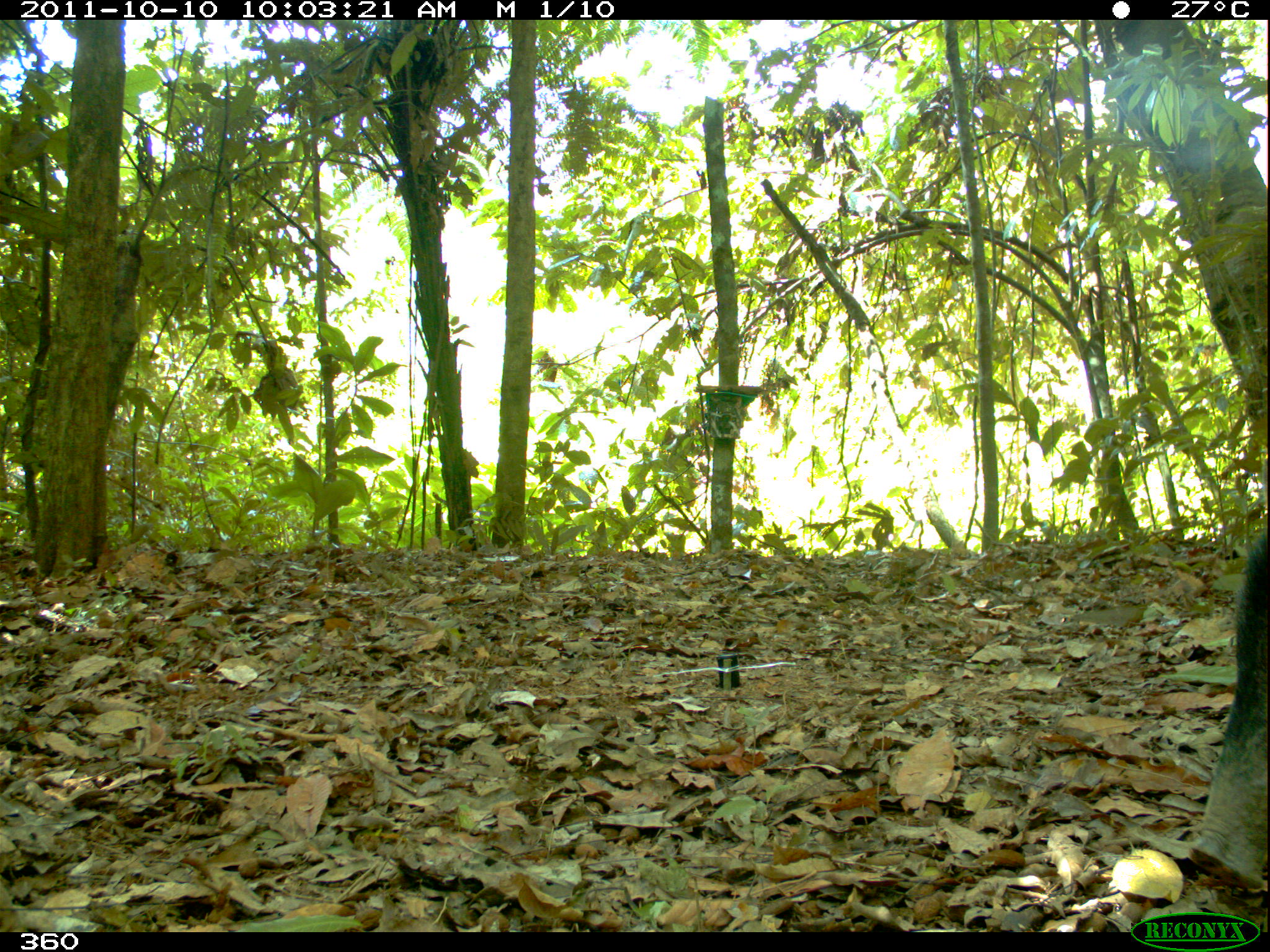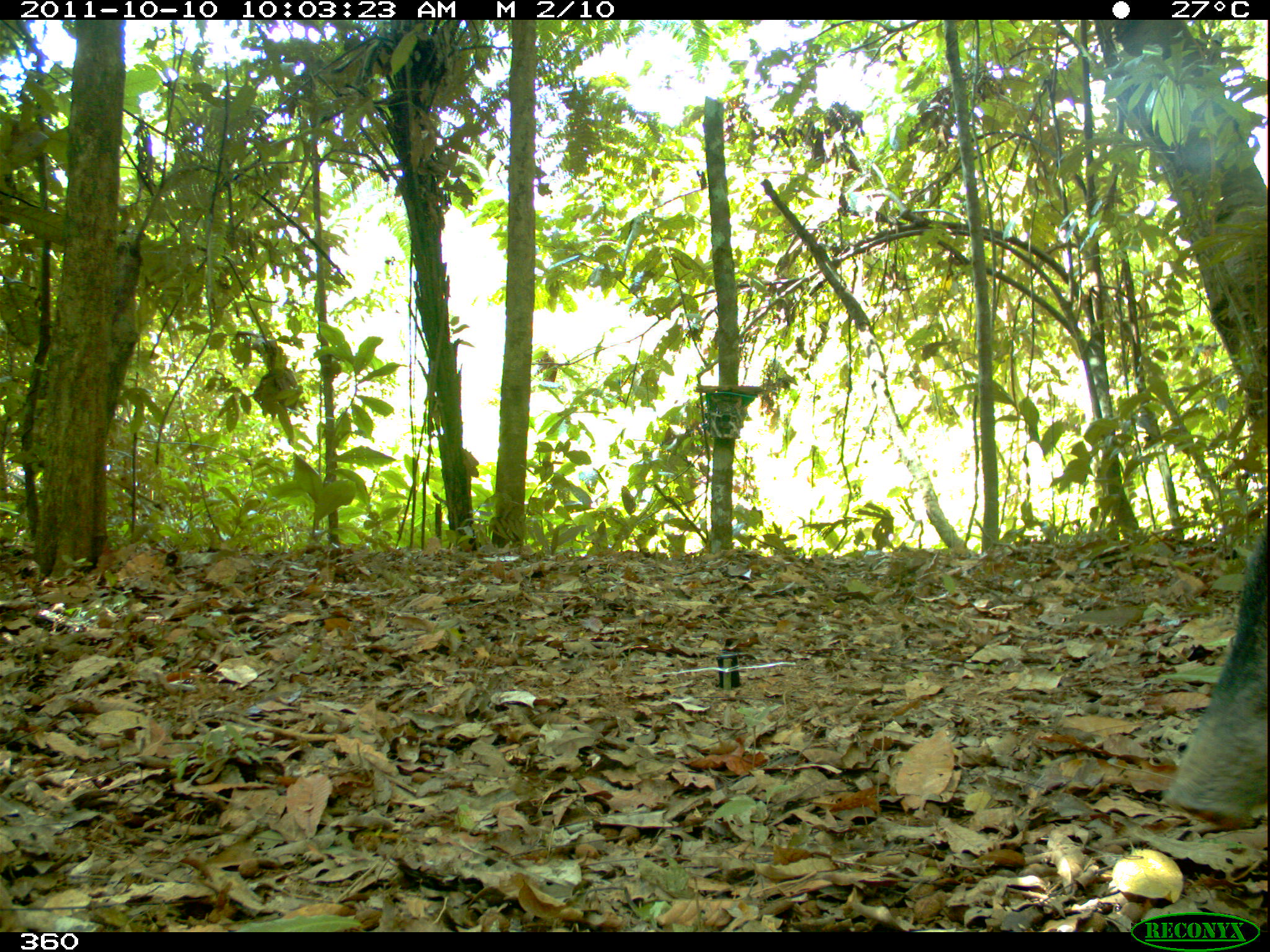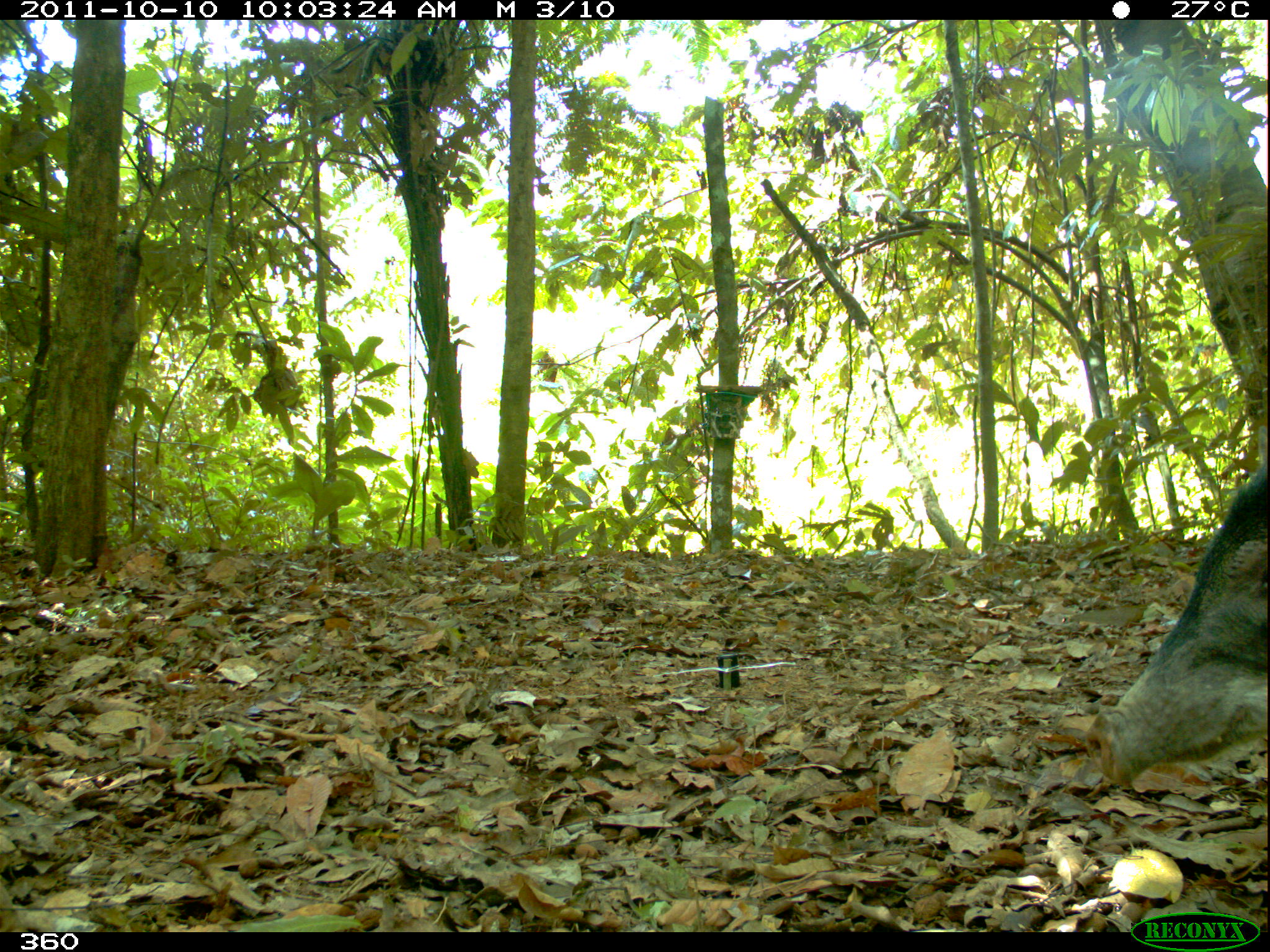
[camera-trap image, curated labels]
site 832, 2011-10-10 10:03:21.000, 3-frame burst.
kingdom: Animalia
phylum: Chordata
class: Mammalia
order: Artiodactyla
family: Tayassuidae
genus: Tayassu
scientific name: Tayassu pecari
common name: white-lipped peccary